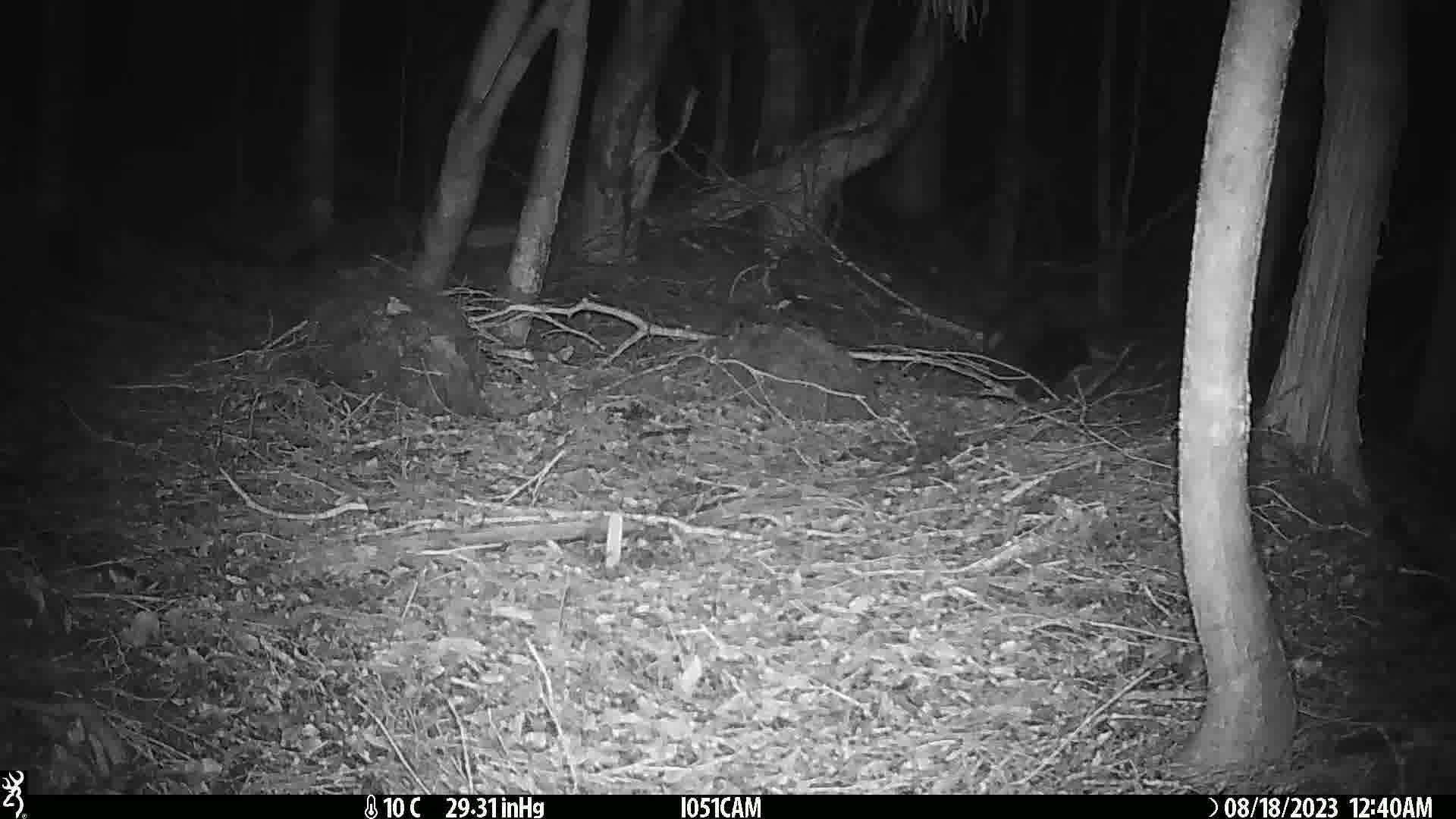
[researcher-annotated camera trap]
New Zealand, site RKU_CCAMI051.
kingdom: Animalia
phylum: Chordata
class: Mammalia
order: Diprotodontia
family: Phalangeridae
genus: Trichosurus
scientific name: Trichosurus vulpecula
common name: common brushtail possum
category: possum